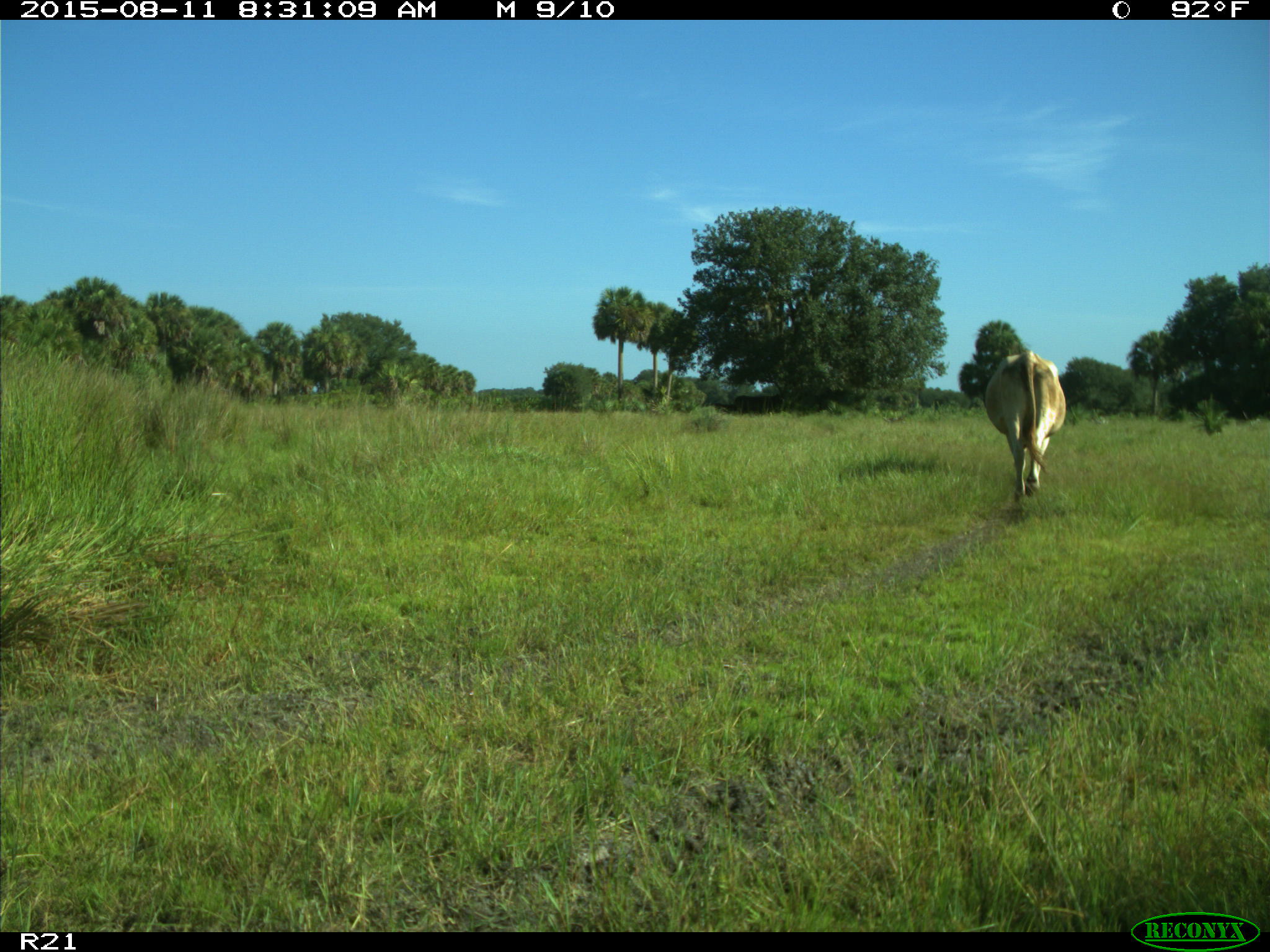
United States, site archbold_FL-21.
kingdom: Animalia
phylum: Chordata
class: Mammalia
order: Artiodactyla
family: Bovidae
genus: Bos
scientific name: Bos taurus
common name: domestic cow